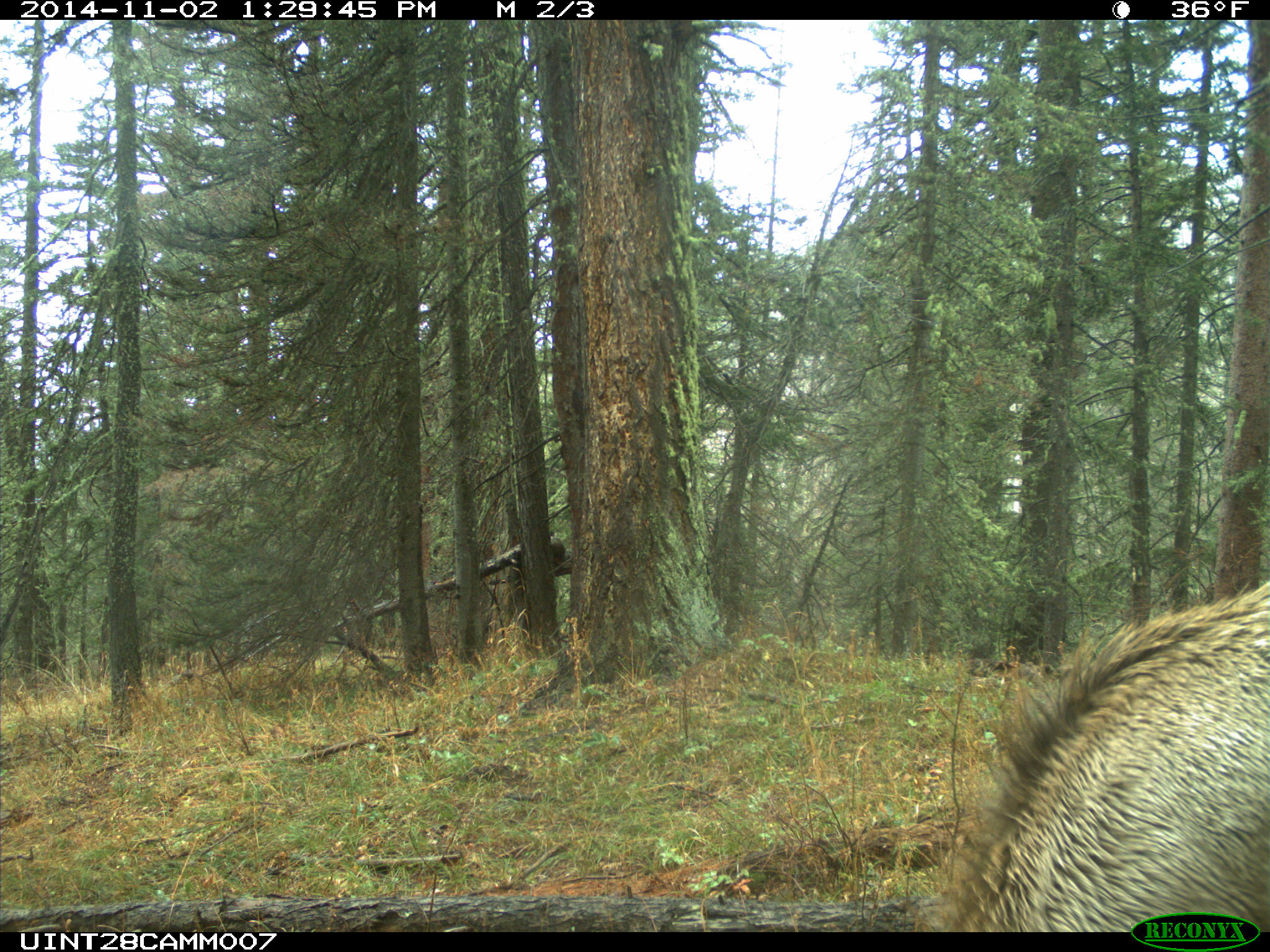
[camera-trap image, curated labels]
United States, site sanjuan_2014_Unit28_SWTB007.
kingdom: Animalia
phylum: Chordata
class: Mammalia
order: Artiodactyla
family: Cervidae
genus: Cervus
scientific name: Cervus elaphus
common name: red deer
Cervus elaphus (red deer).